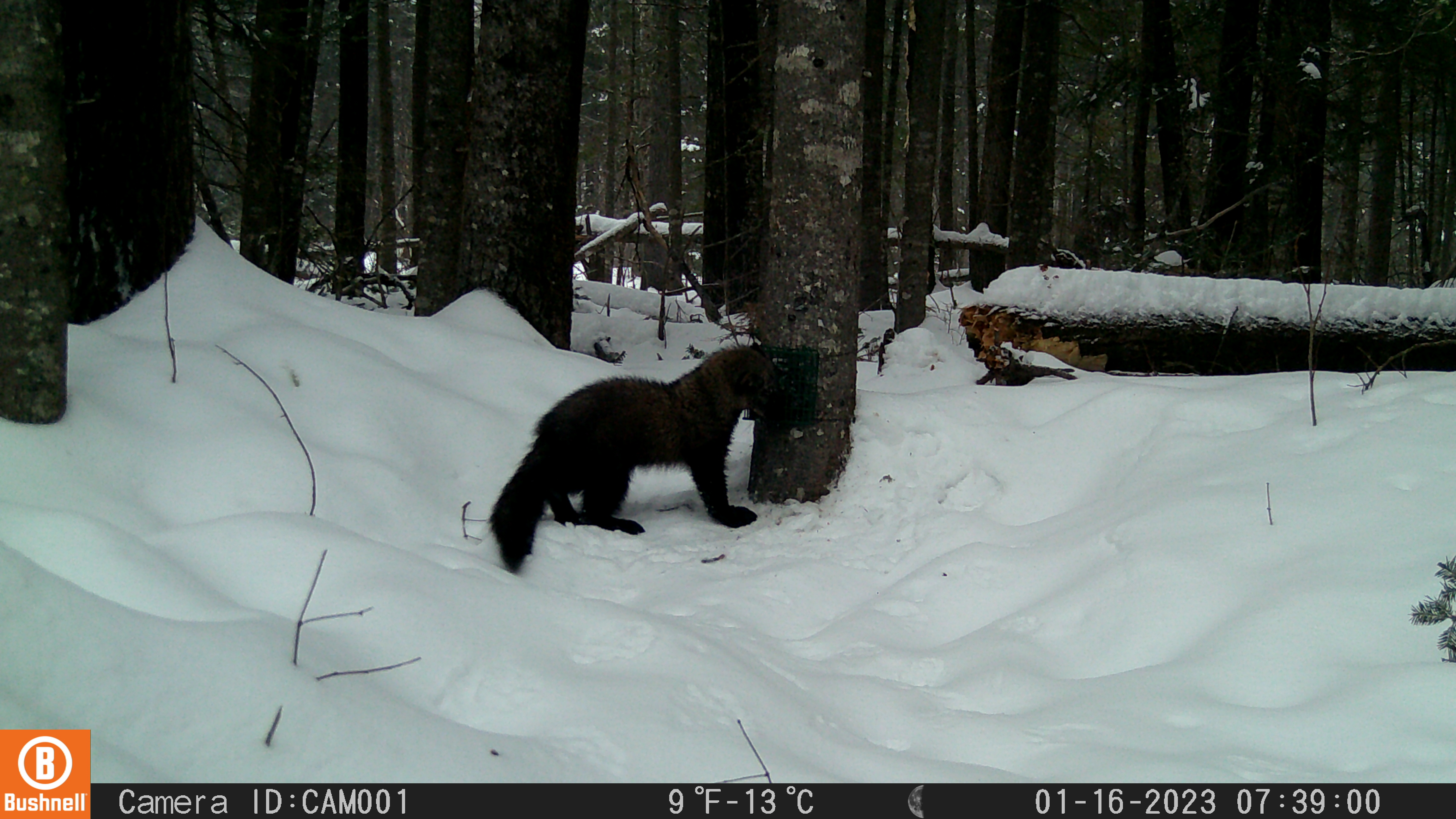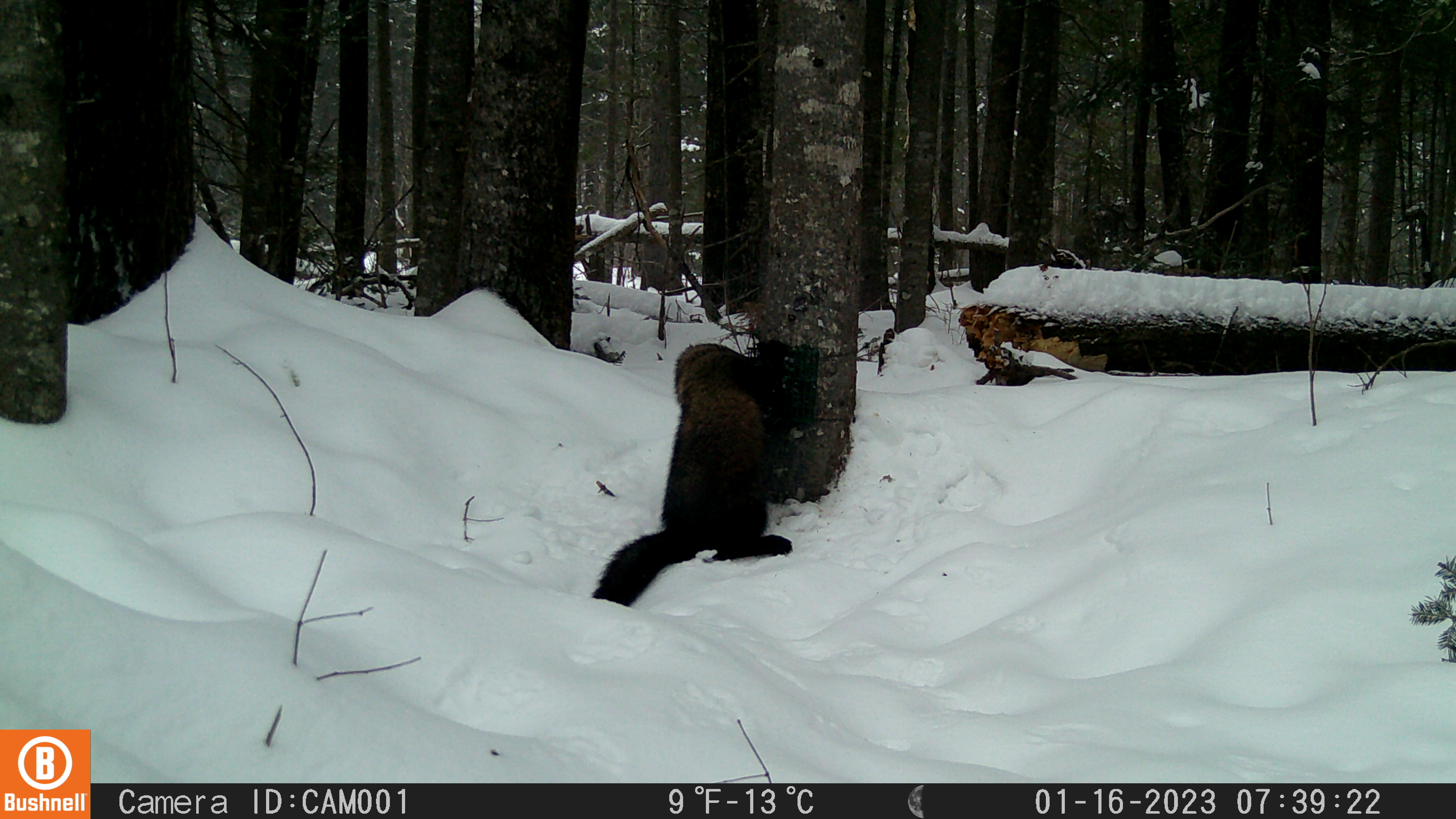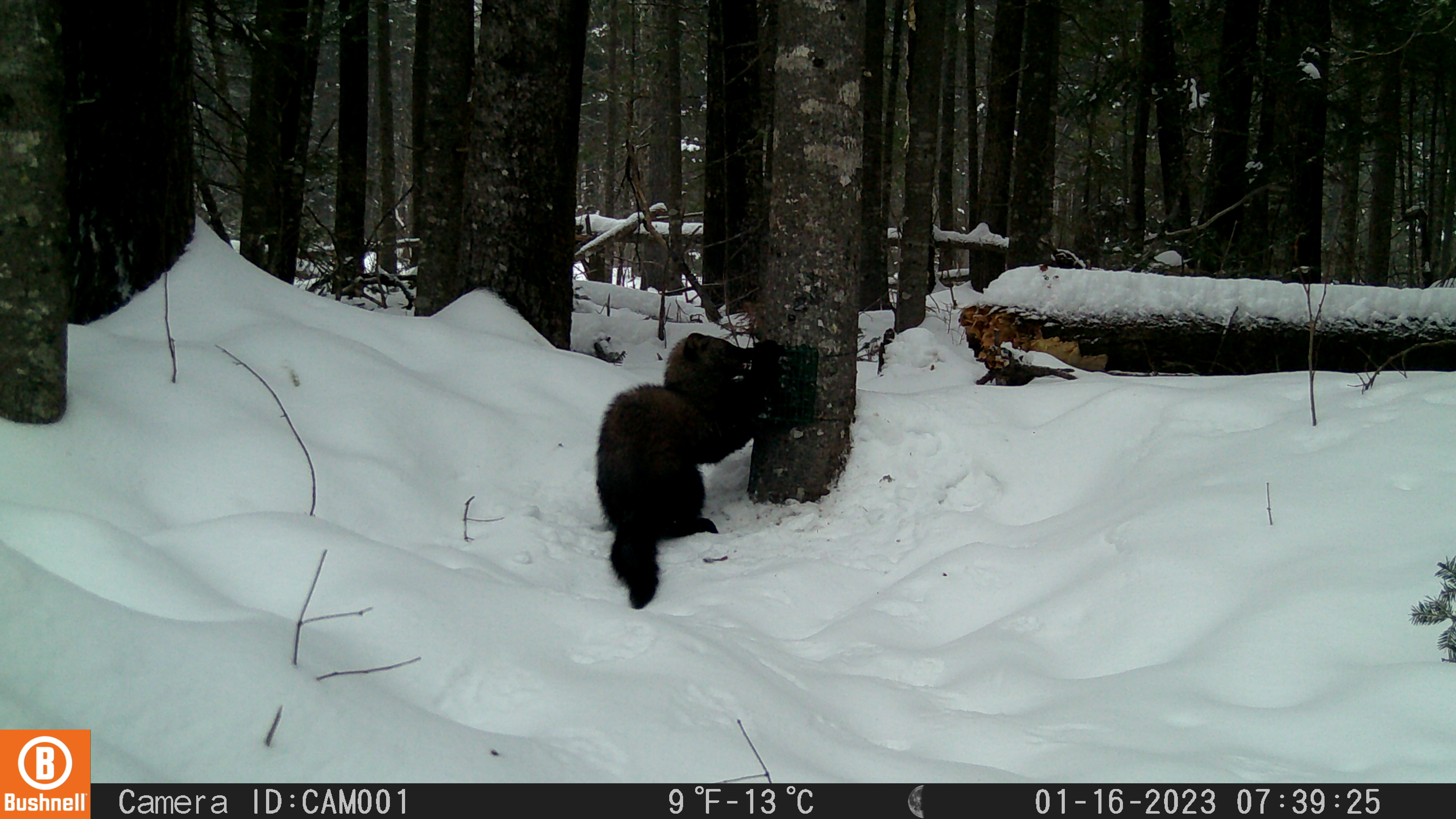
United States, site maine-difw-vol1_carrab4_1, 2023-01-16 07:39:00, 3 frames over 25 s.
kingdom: Animalia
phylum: Chordata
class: Mammalia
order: Carnivora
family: Mustelidae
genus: Pekania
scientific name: Pekania pennanti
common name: fisher